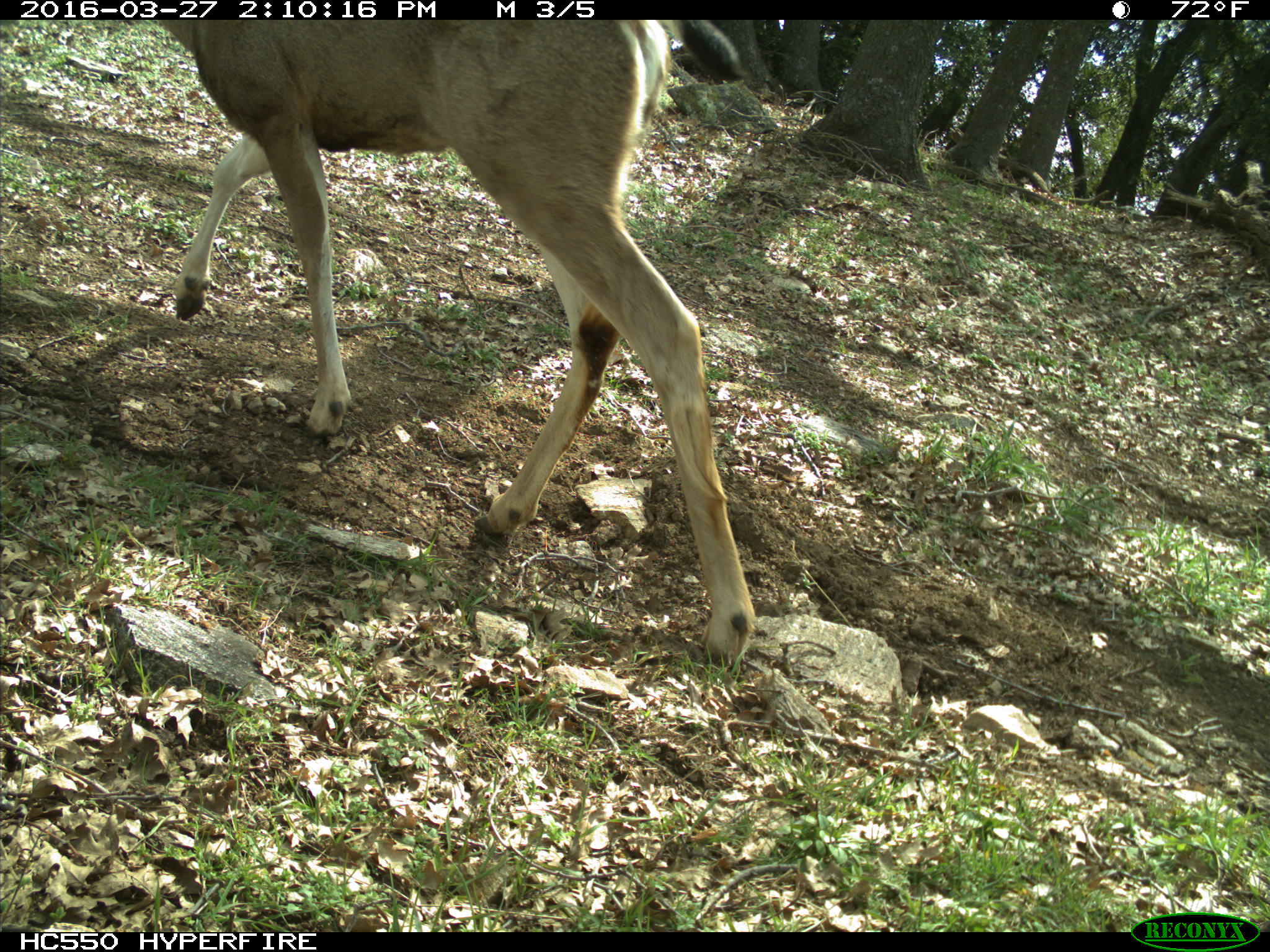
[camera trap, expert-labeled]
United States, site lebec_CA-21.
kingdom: Animalia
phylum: Chordata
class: Mammalia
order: Artiodactyla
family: Cervidae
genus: Odocoileus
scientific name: Odocoileus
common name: deer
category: unidentified deer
Unidentified deer (deer) (Odocoileus).